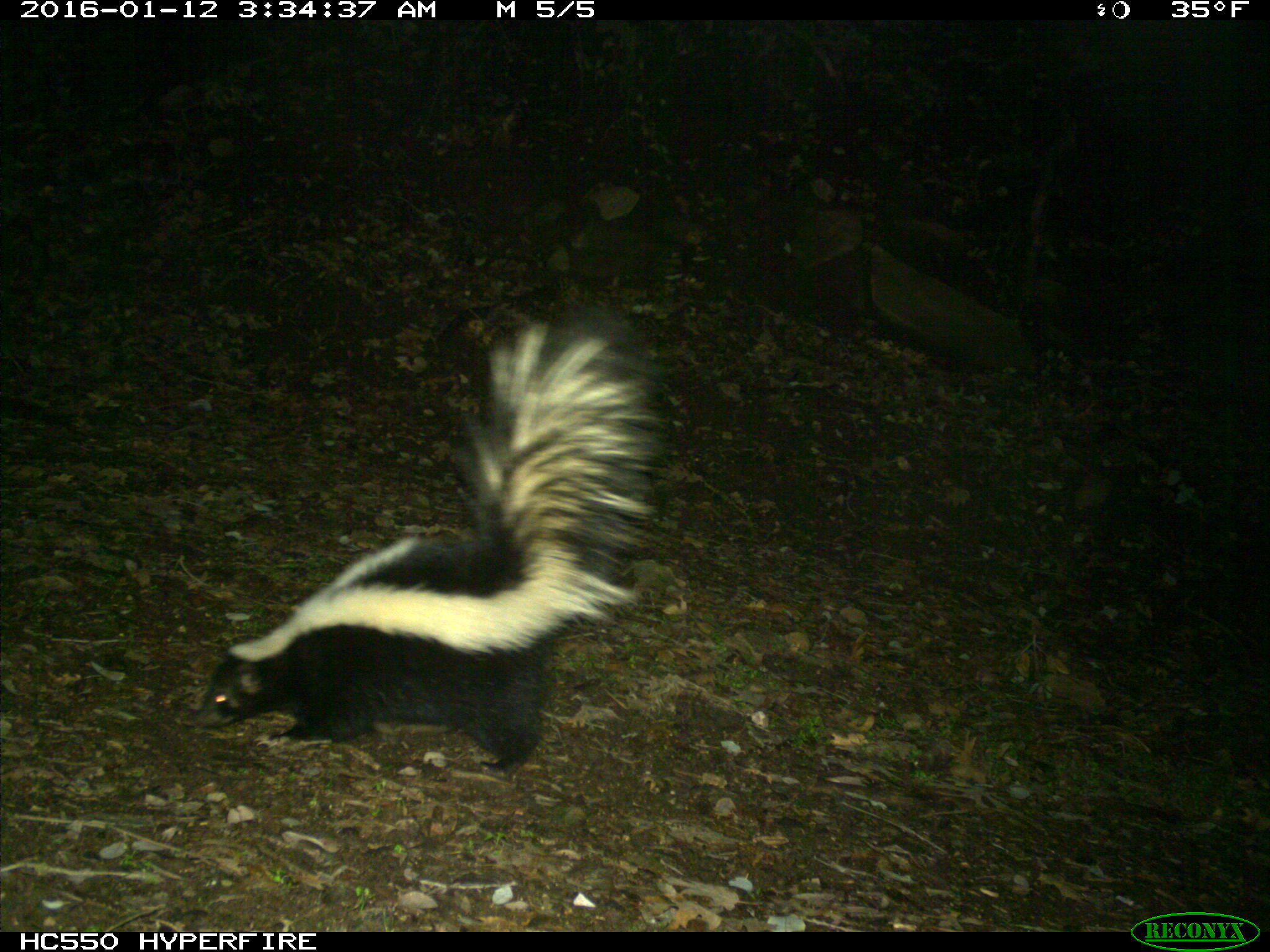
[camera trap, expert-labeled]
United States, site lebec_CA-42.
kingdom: Animalia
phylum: Chordata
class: Mammalia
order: Carnivora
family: Mephitidae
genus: Mephitis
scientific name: Mephitis mephitis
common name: striped skunk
Mephitis mephitis (striped skunk).